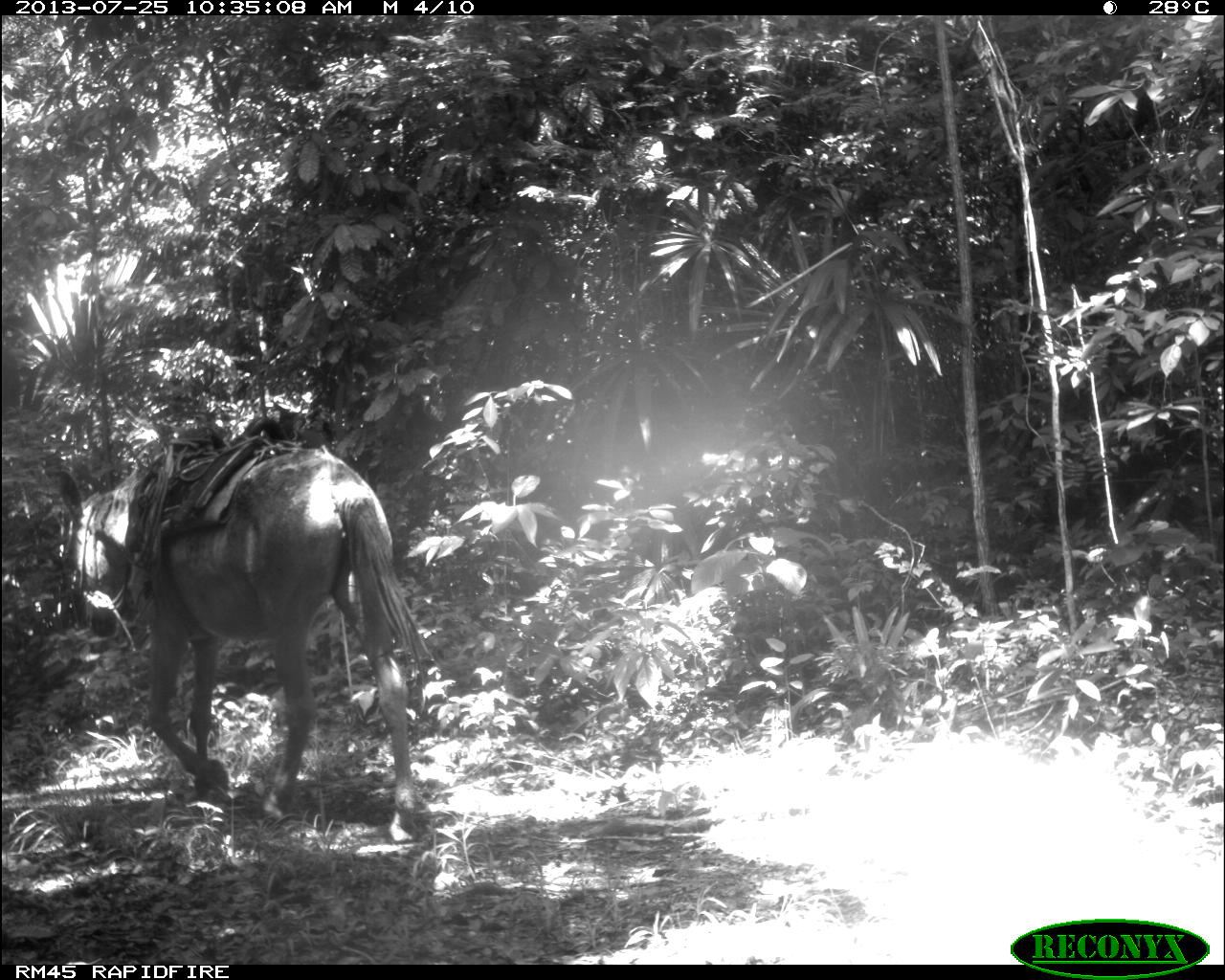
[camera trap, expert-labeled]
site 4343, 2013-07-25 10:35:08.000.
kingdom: Animalia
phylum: Chordata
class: Mammalia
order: Perissodactyla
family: Equidae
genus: Equus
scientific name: Equus ferus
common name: wild horse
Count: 2.